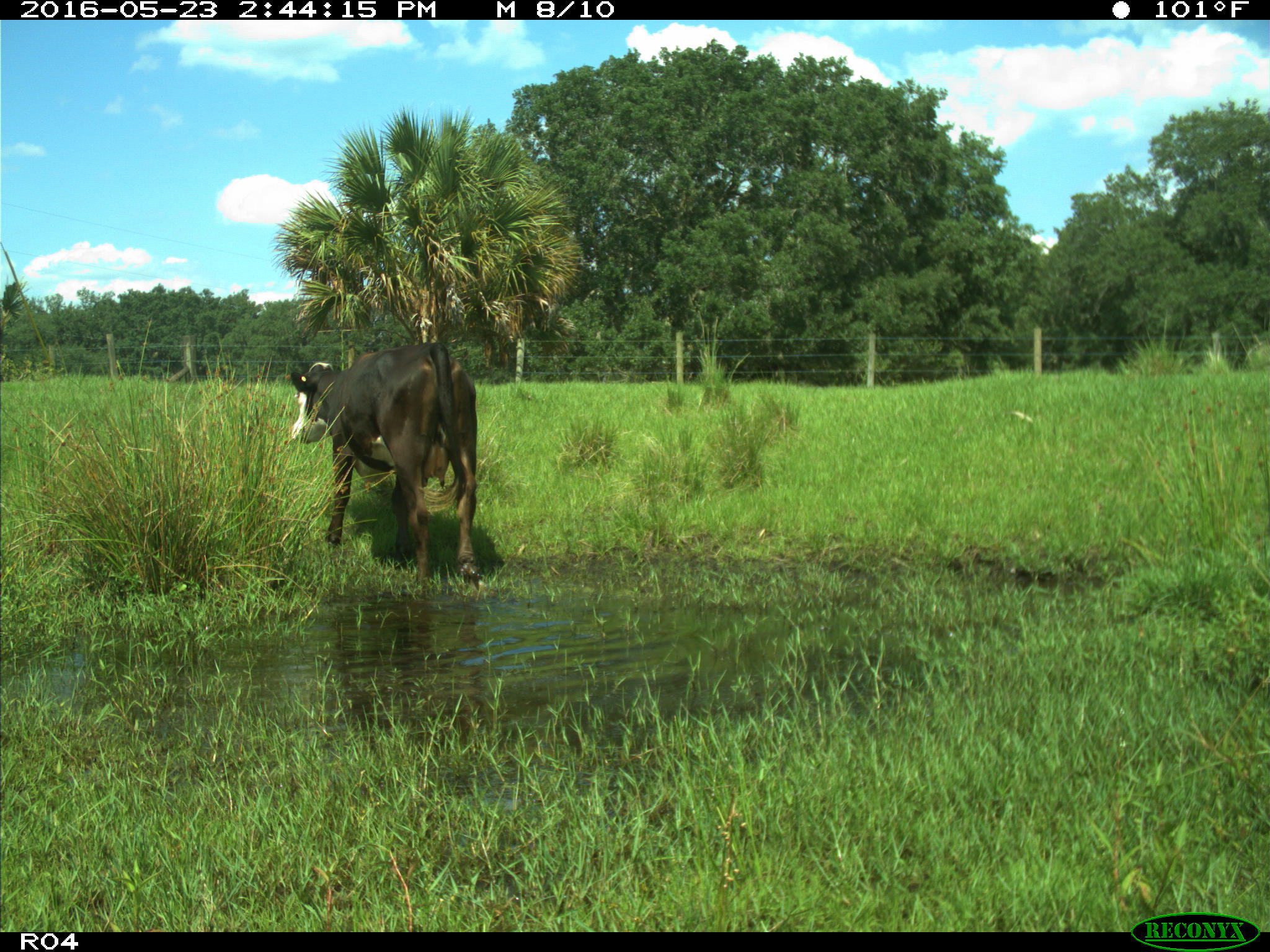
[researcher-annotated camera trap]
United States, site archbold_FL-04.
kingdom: Animalia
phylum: Chordata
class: Mammalia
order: Artiodactyla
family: Bovidae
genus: Bos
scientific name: Bos taurus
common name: domestic cow